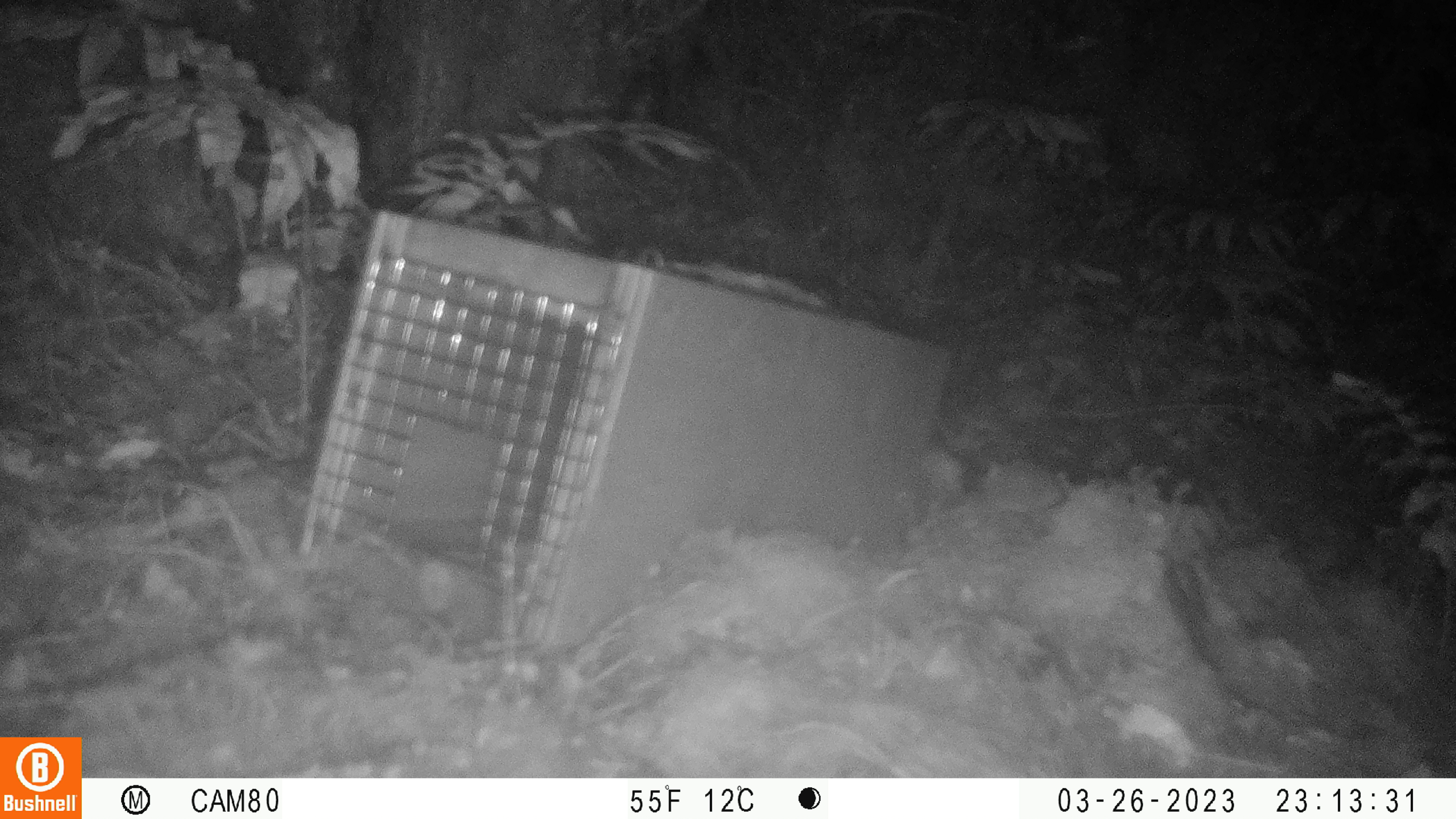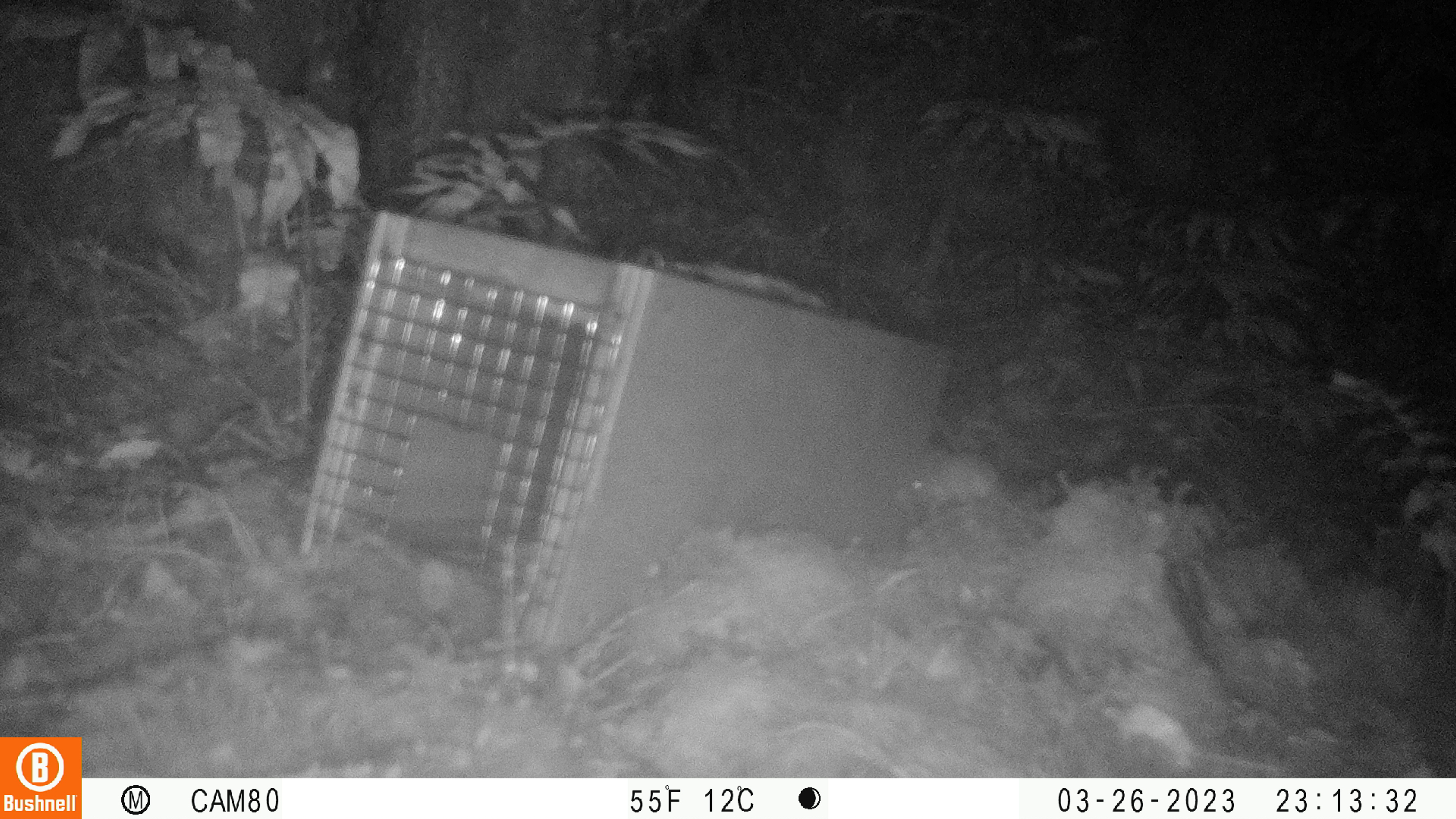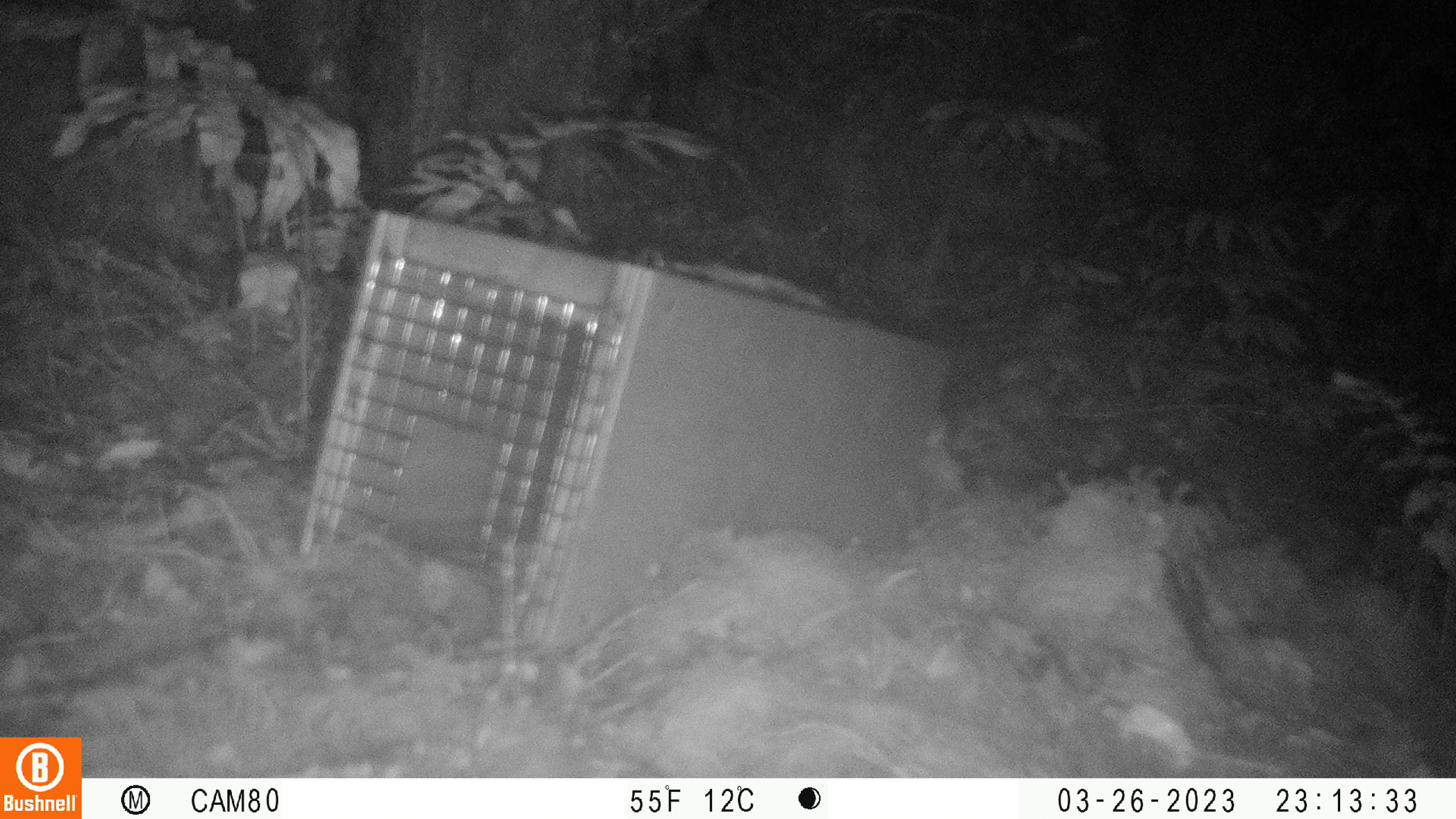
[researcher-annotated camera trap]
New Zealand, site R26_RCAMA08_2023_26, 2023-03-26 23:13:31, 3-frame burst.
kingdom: Animalia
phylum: Chordata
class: Mammalia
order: Rodentia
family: Muridae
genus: Mus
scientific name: Mus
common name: mouse